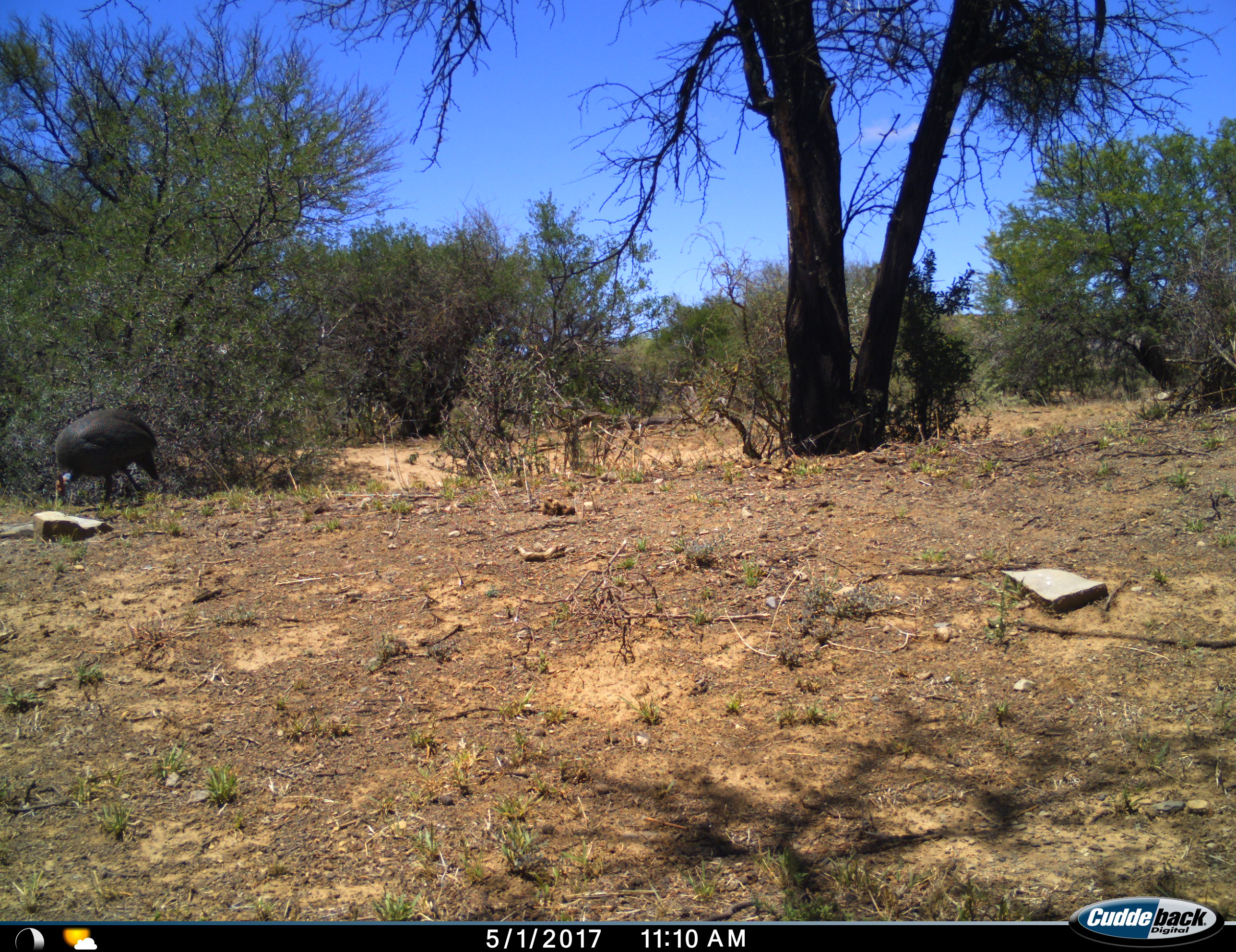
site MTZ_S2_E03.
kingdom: Animalia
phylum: Chordata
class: Aves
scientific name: Aves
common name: bird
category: birdother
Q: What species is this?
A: Birdother (bird) (Aves).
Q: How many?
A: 1.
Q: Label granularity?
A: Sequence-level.